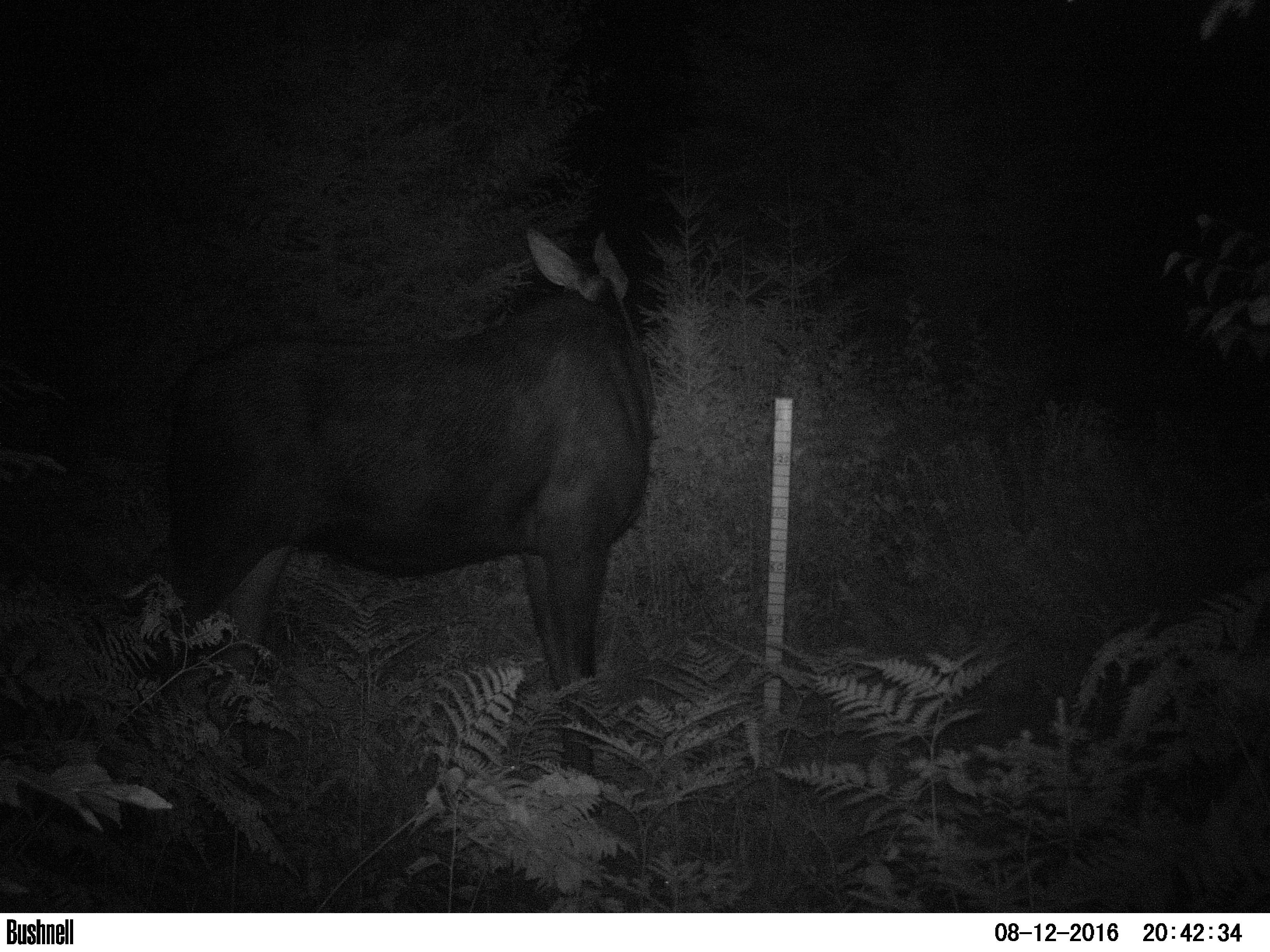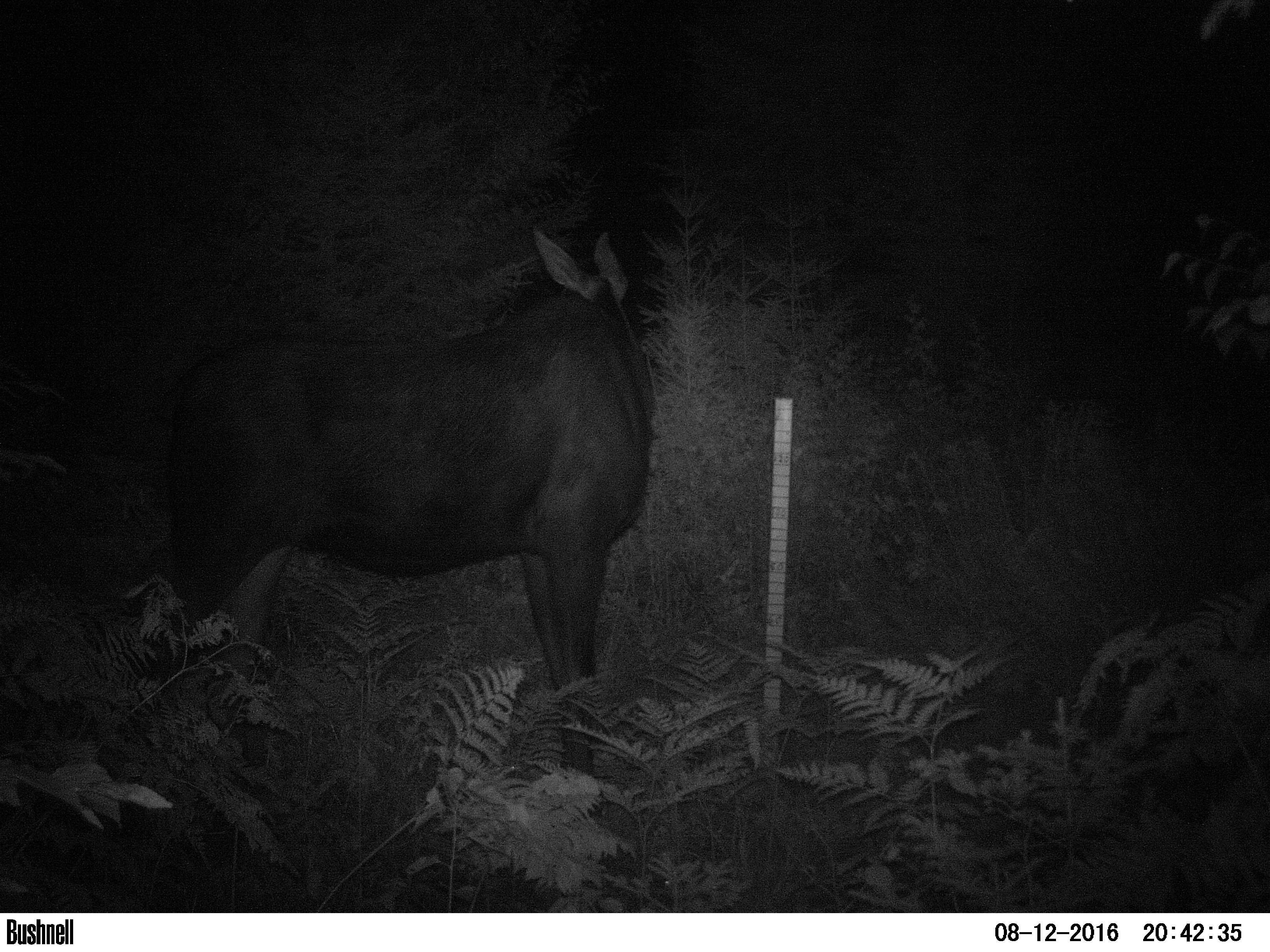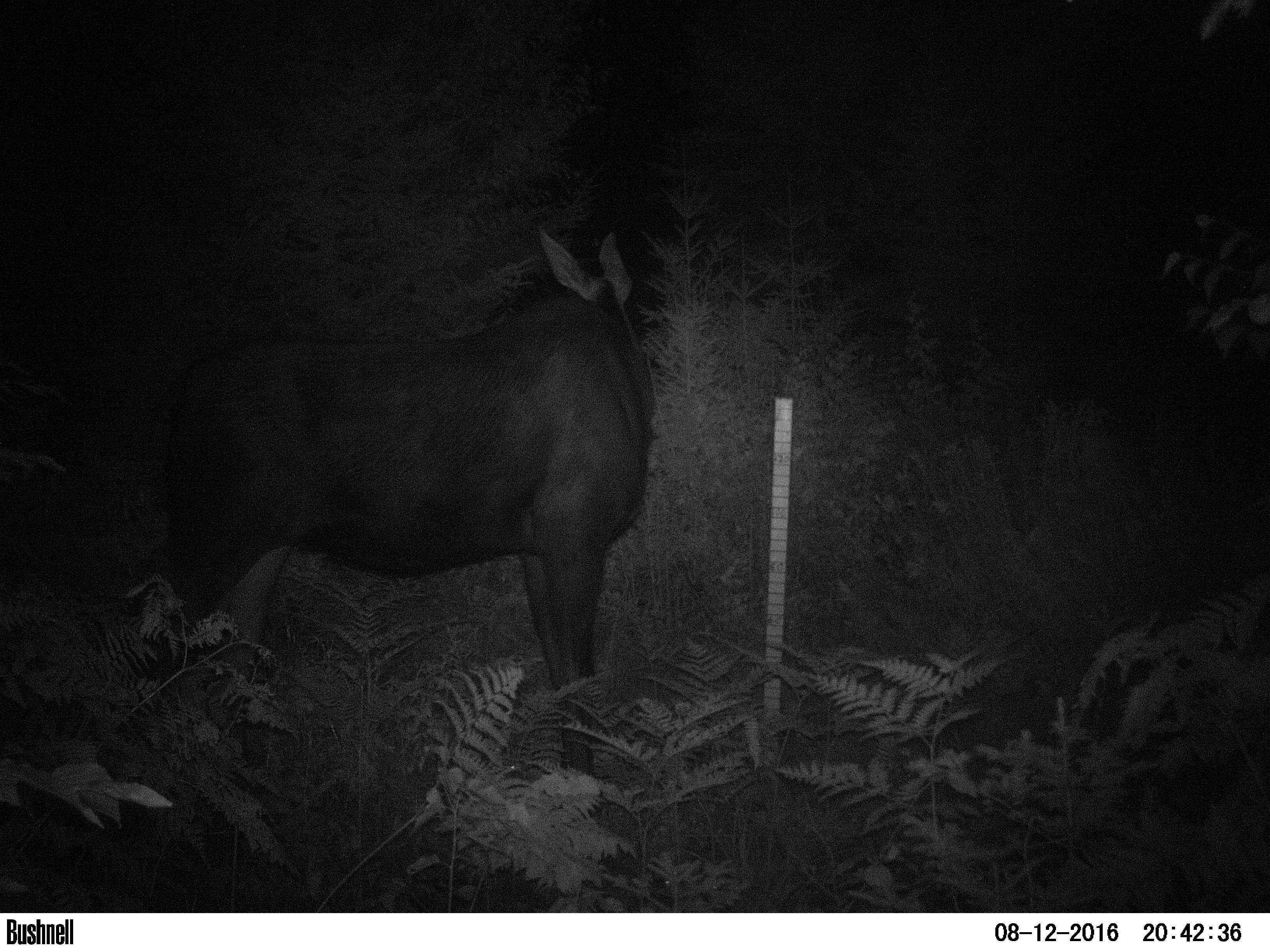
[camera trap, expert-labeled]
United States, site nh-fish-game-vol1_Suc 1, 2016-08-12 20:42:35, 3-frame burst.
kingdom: Animalia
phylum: Chordata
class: Mammalia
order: Artiodactyla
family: Cervidae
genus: Alces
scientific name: Alces alces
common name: moose